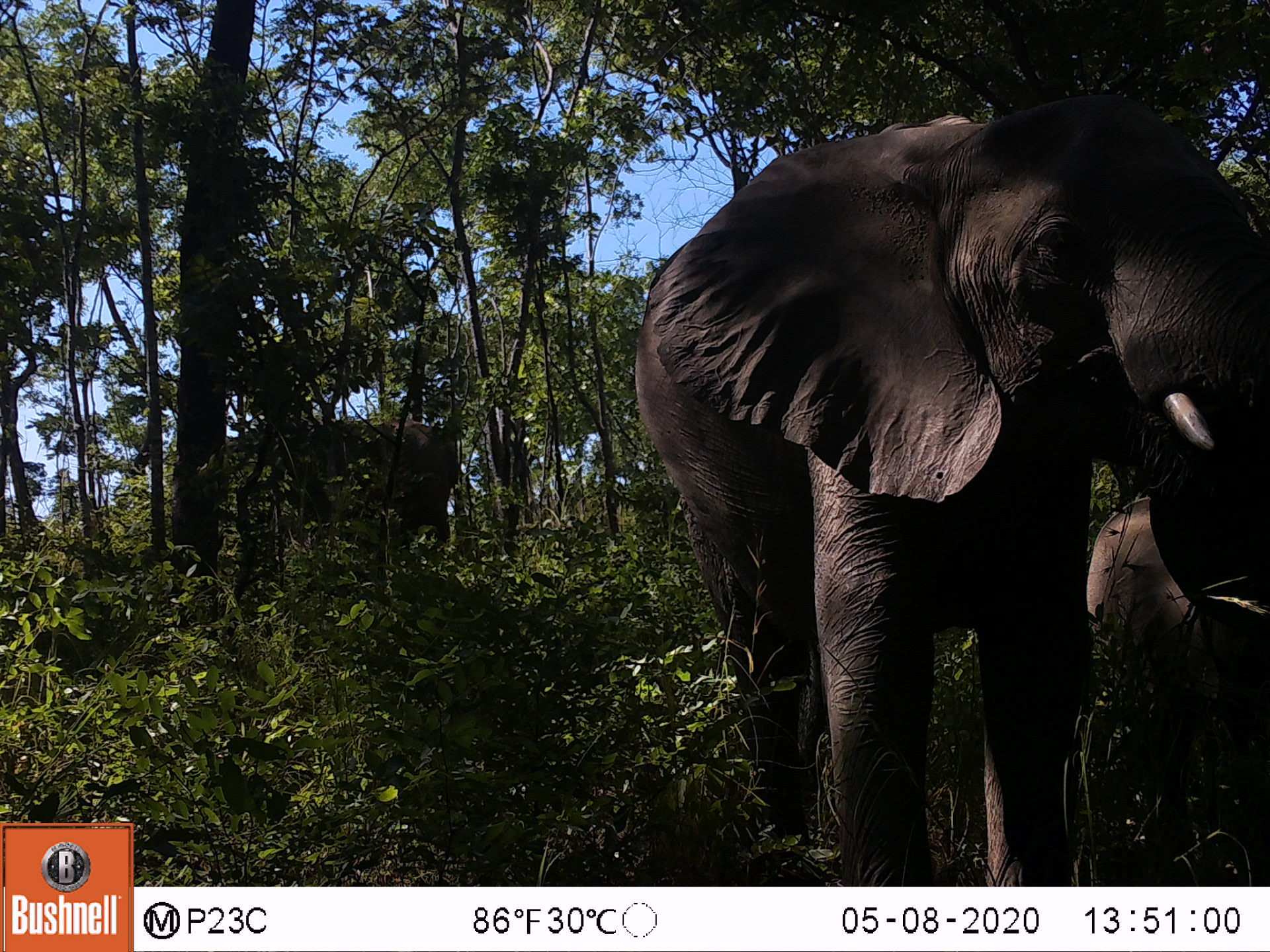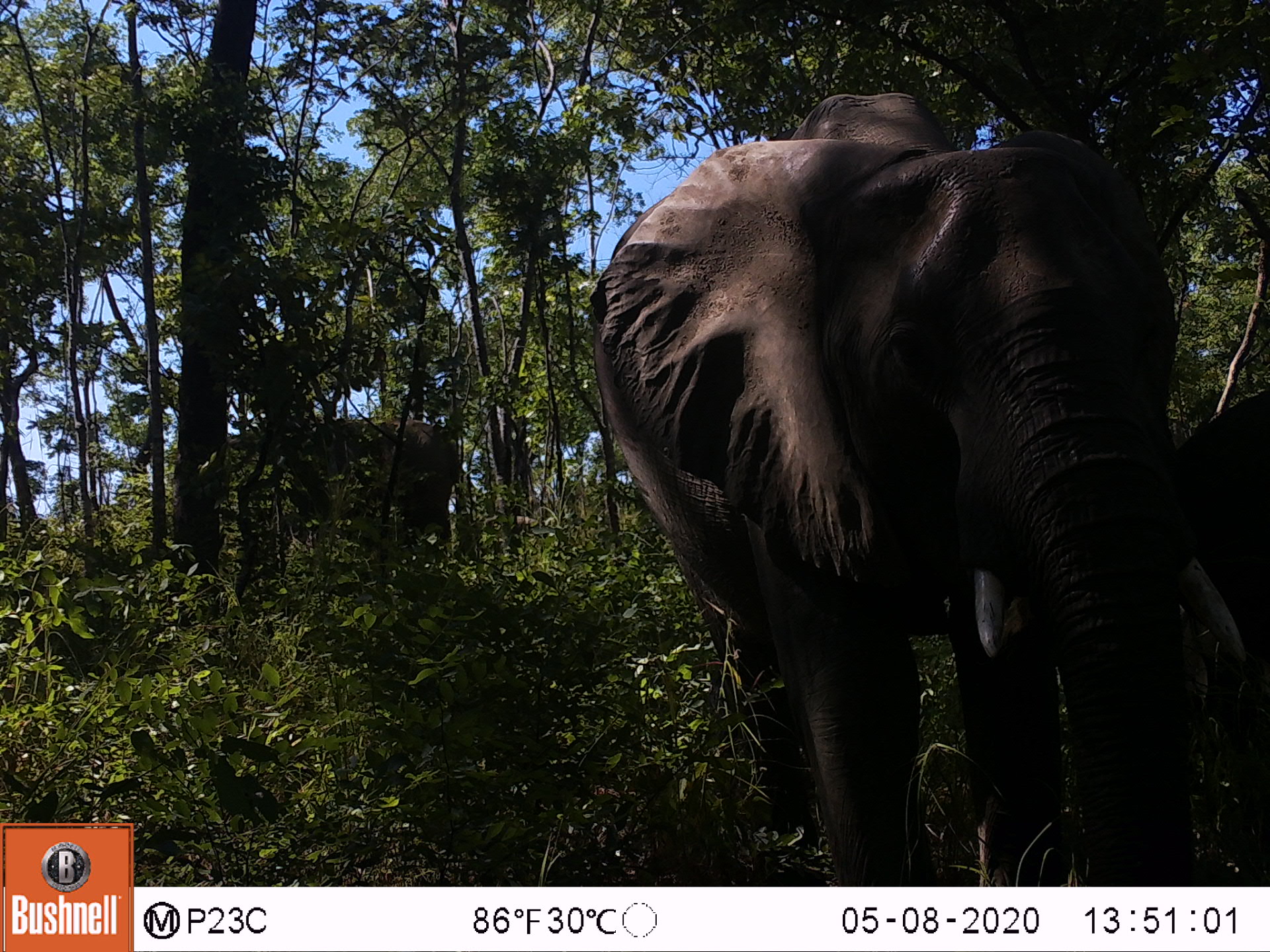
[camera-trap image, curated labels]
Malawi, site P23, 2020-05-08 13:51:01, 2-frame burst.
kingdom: Animalia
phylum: Chordata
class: Mammalia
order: Proboscidea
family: Elephantidae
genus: Loxodonta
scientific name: Loxodonta africana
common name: african savanna elephant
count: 2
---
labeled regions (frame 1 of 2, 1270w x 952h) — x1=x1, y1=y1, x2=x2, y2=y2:
african savanna elephant: x1=631, y1=91, x2=1266, y2=878; x1=217, y1=412, x2=462, y2=589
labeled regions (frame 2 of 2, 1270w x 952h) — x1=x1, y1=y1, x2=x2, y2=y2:
african savanna elephant: x1=588, y1=92, x2=1241, y2=883; x1=217, y1=414, x2=467, y2=589